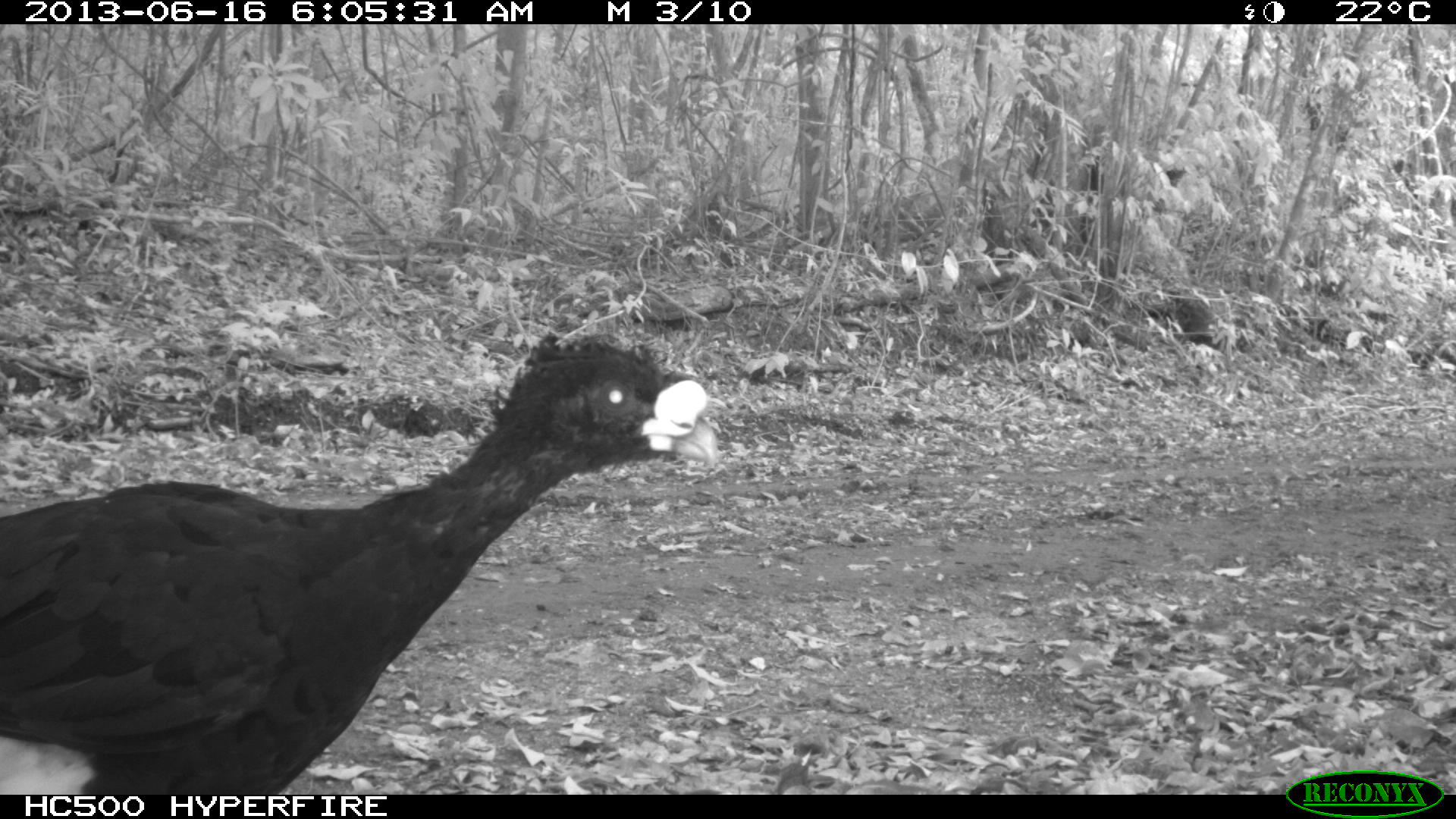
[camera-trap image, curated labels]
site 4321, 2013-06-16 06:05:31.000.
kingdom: Animalia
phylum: Chordata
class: Aves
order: Galliformes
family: Cracidae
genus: Crax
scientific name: Crax rubra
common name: great curassow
Crax rubra (great curassow), count 1, sex male.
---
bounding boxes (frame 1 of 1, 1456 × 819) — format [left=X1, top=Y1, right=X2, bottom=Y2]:
crax rubra: [left=0, top=330, right=720, bottom=794]